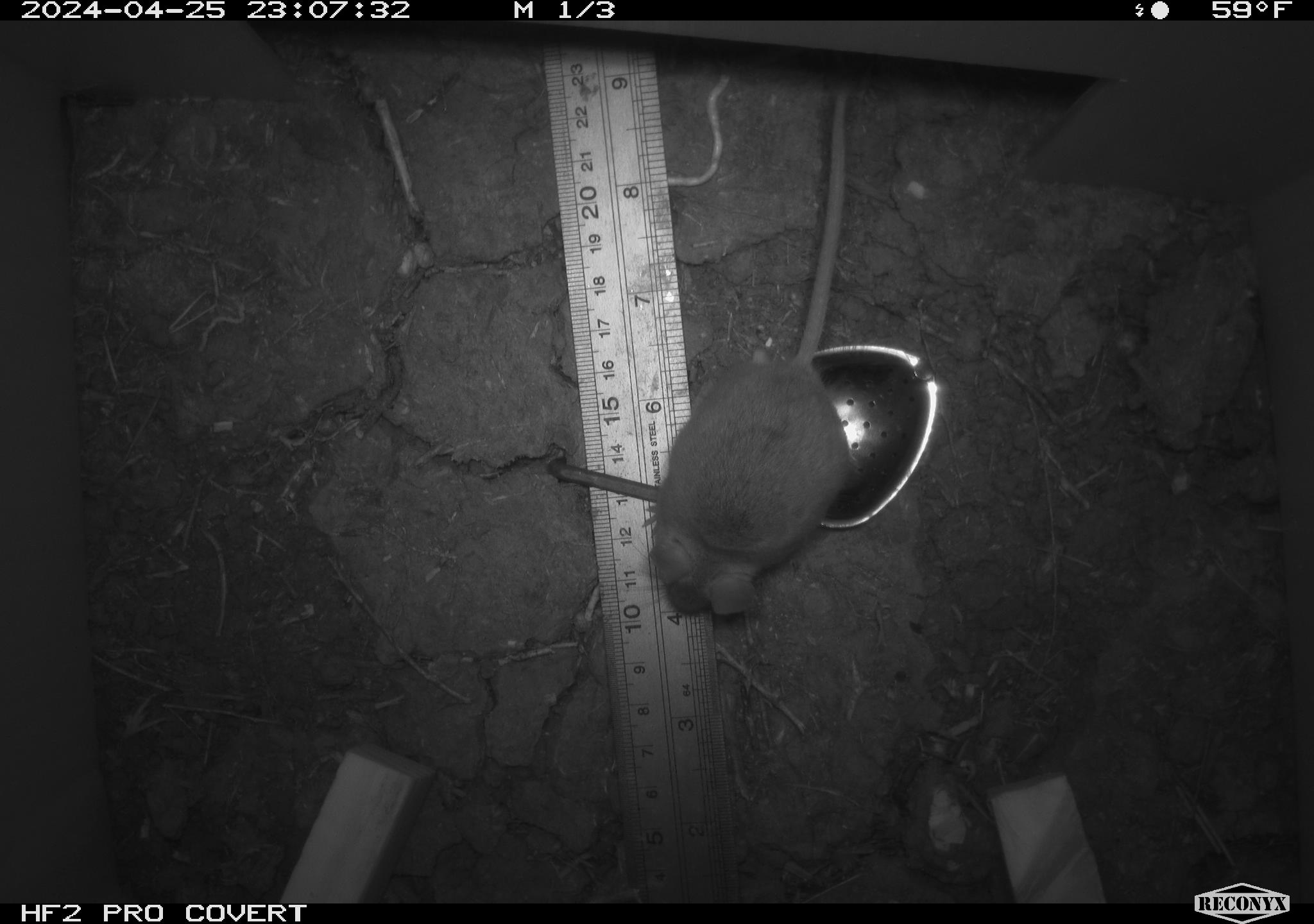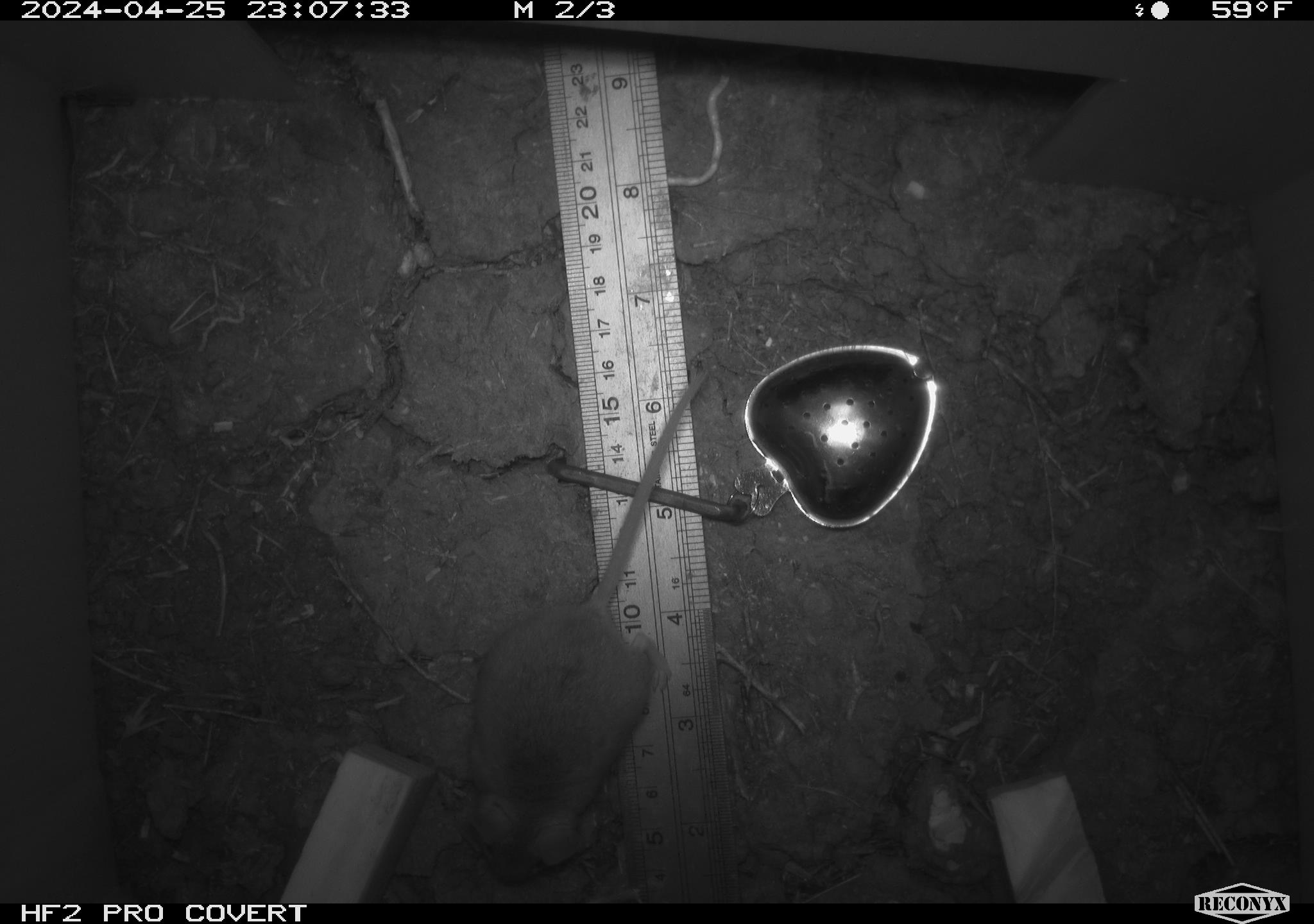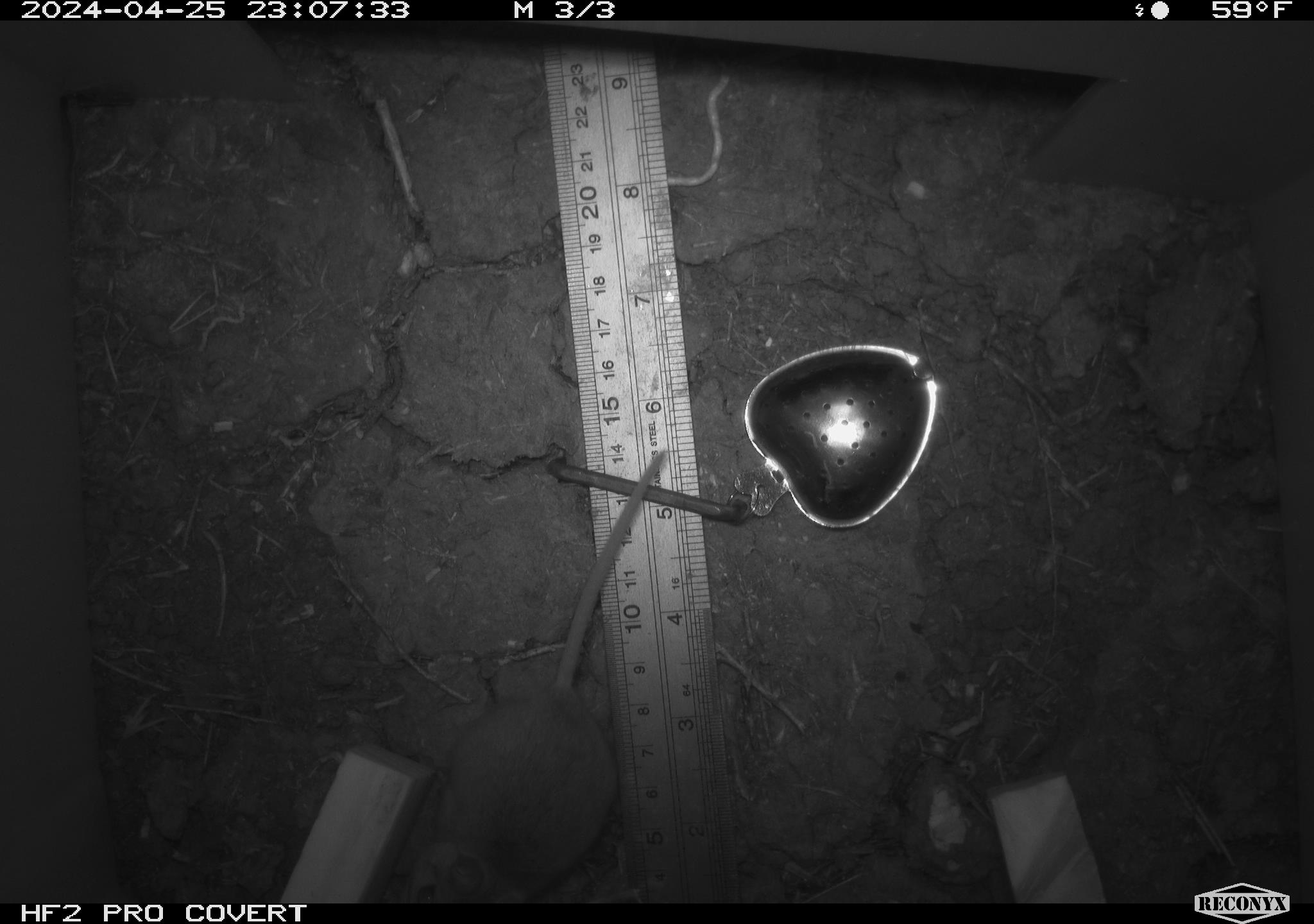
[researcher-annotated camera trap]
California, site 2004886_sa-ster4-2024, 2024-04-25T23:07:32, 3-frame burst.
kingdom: Animalia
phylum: Chordata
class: Mammalia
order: Rodentia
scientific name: Rodentia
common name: mouse species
Mouse species (Rodentia).